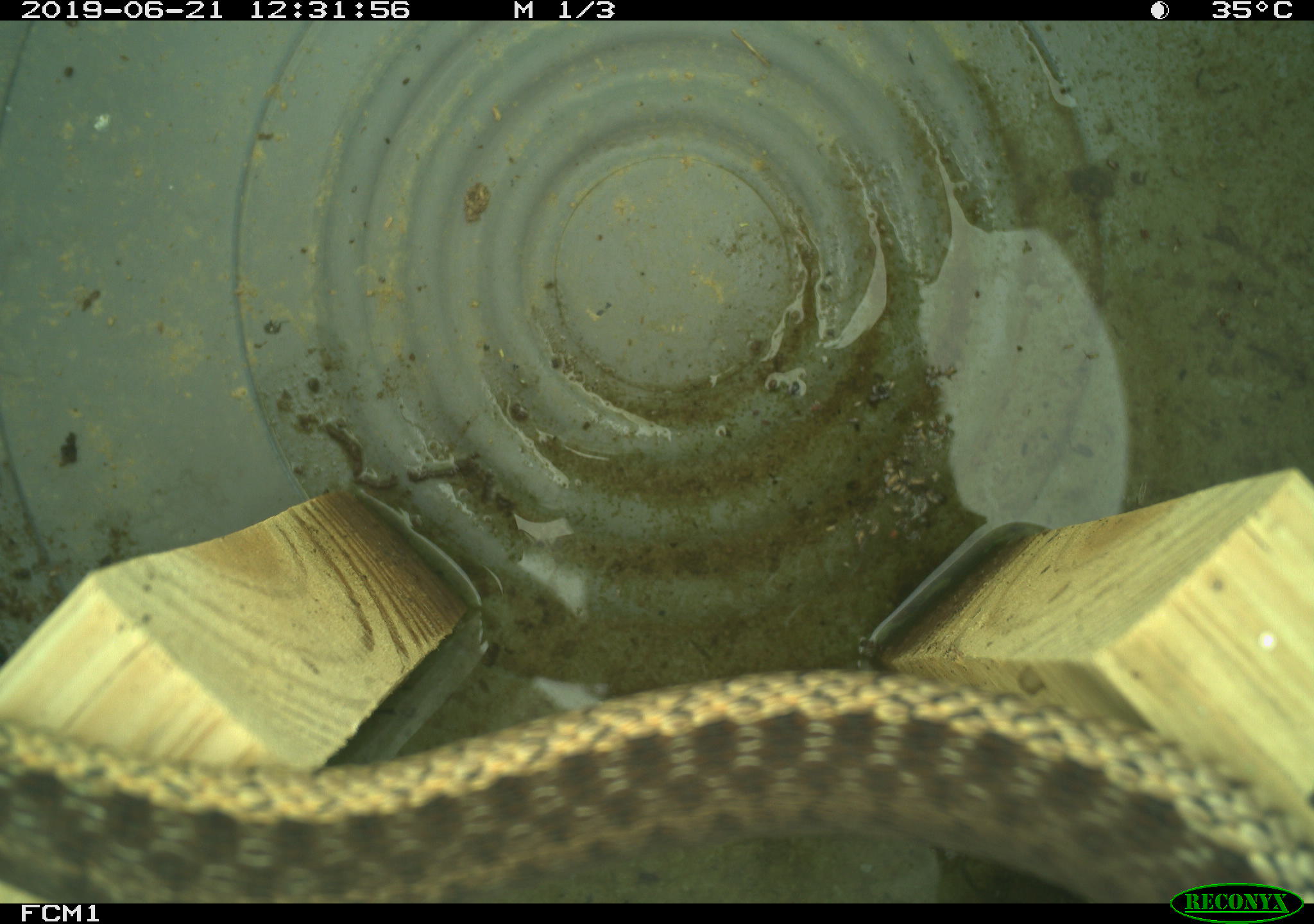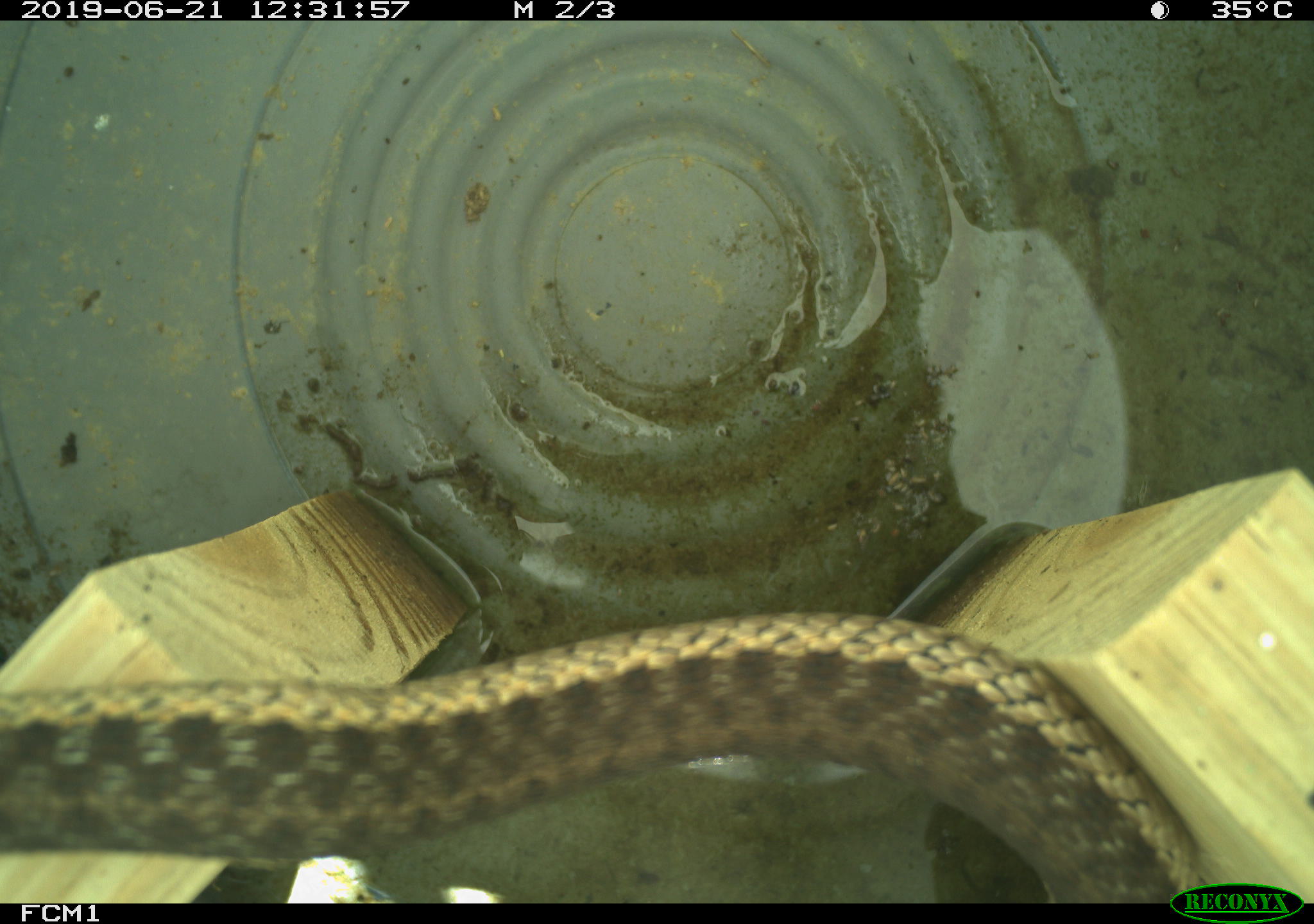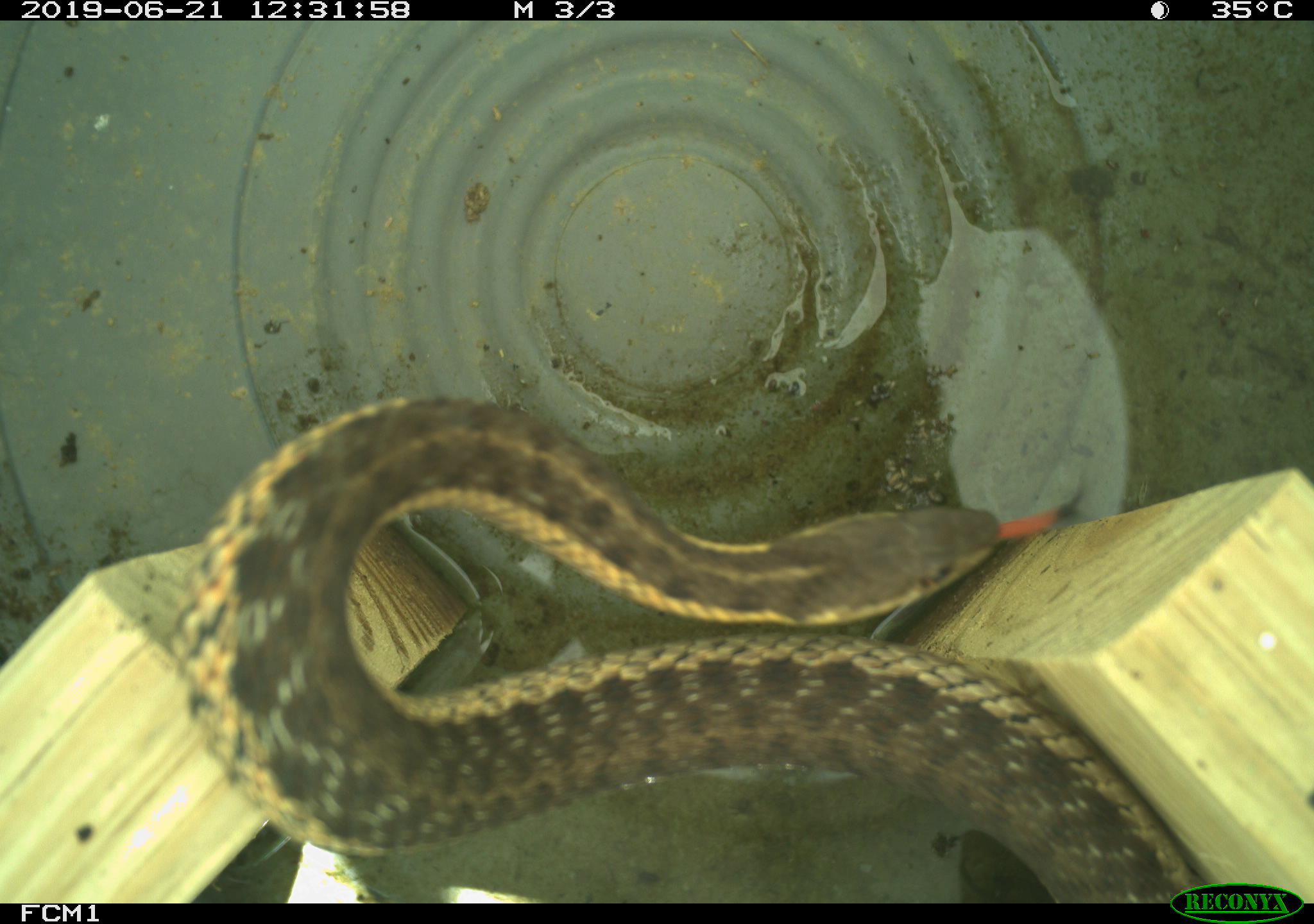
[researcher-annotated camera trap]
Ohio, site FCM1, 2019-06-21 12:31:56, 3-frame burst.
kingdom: Animalia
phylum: Chordata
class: Reptilia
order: Squamata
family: Colubridae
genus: Thamnophis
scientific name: Thamnophis sirtalis sirtalis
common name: eastern gartersnake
Eastern gartersnake (Thamnophis sirtalis sirtalis).